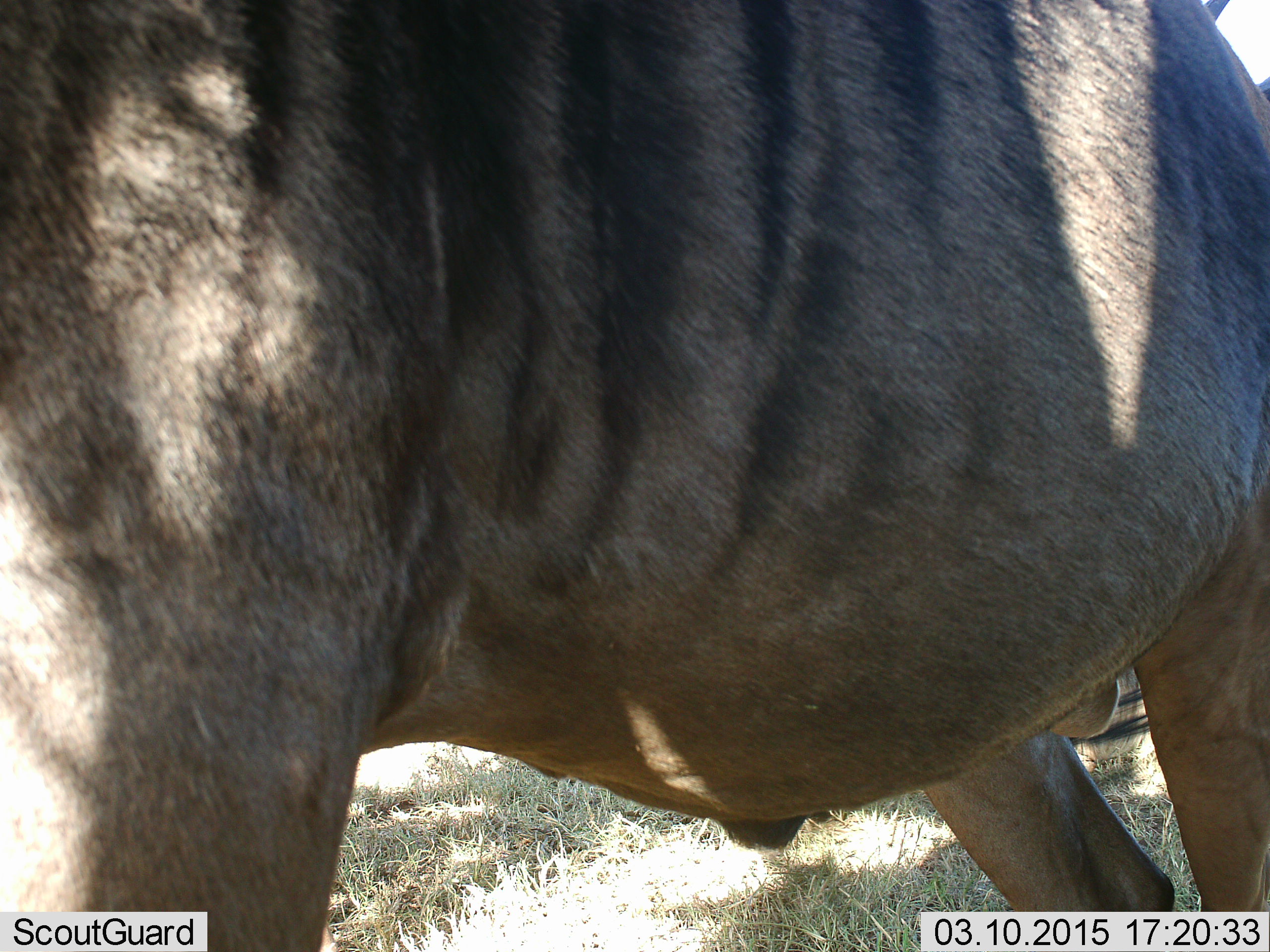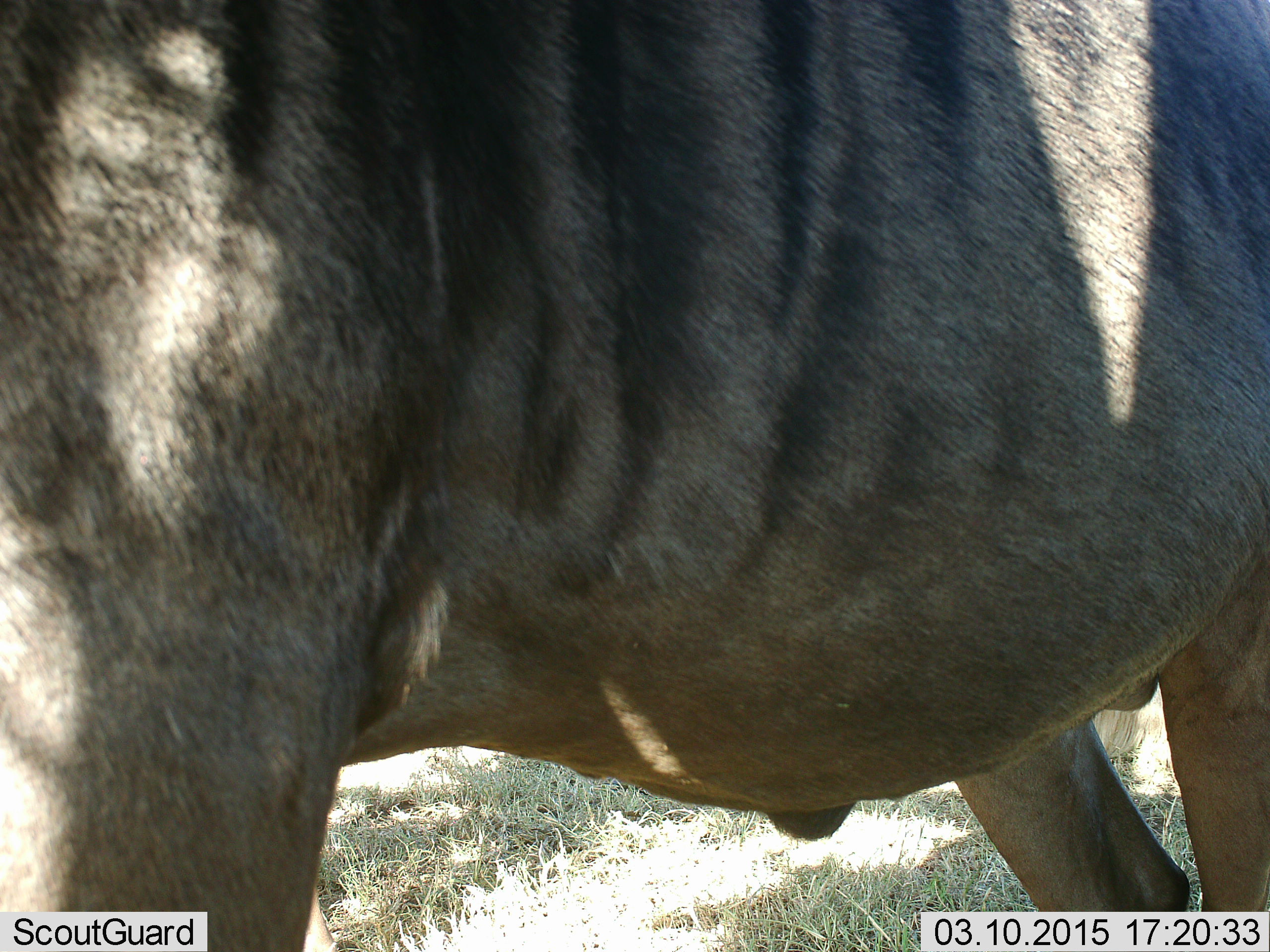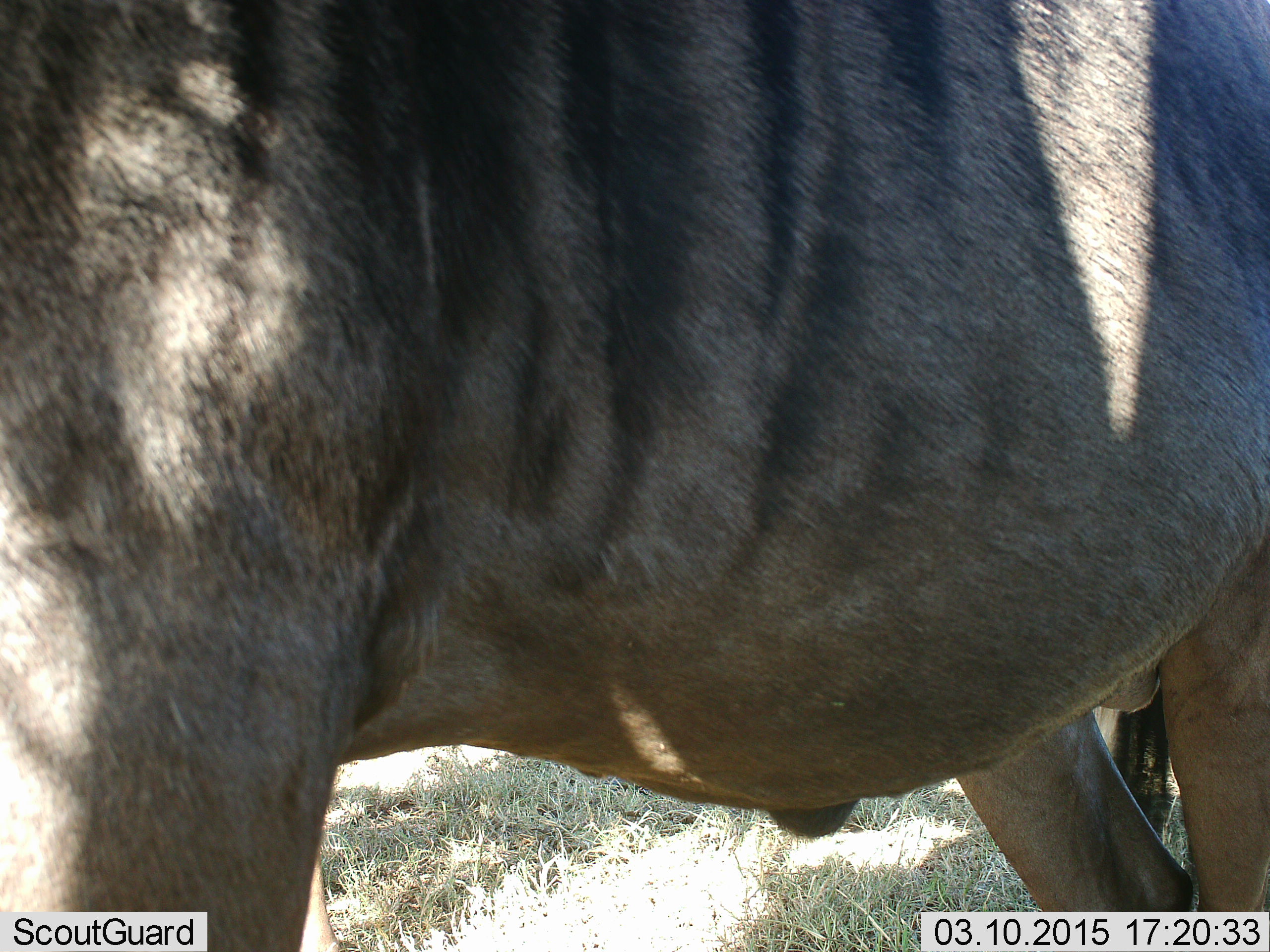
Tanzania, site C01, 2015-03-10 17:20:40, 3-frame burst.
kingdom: Animalia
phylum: Chordata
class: Mammalia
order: Artiodactyla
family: Bovidae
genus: Connochaetes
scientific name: Connochaetes taurinus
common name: blue wildebeest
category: wildebeest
Wildebeest (blue wildebeest) (Connochaetes taurinus), count 1. Behavior (volunteer vote fractions): standing 100%, resting 0%, moving 0%, interacting 0%. Young present (vote fraction): 0%. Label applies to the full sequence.